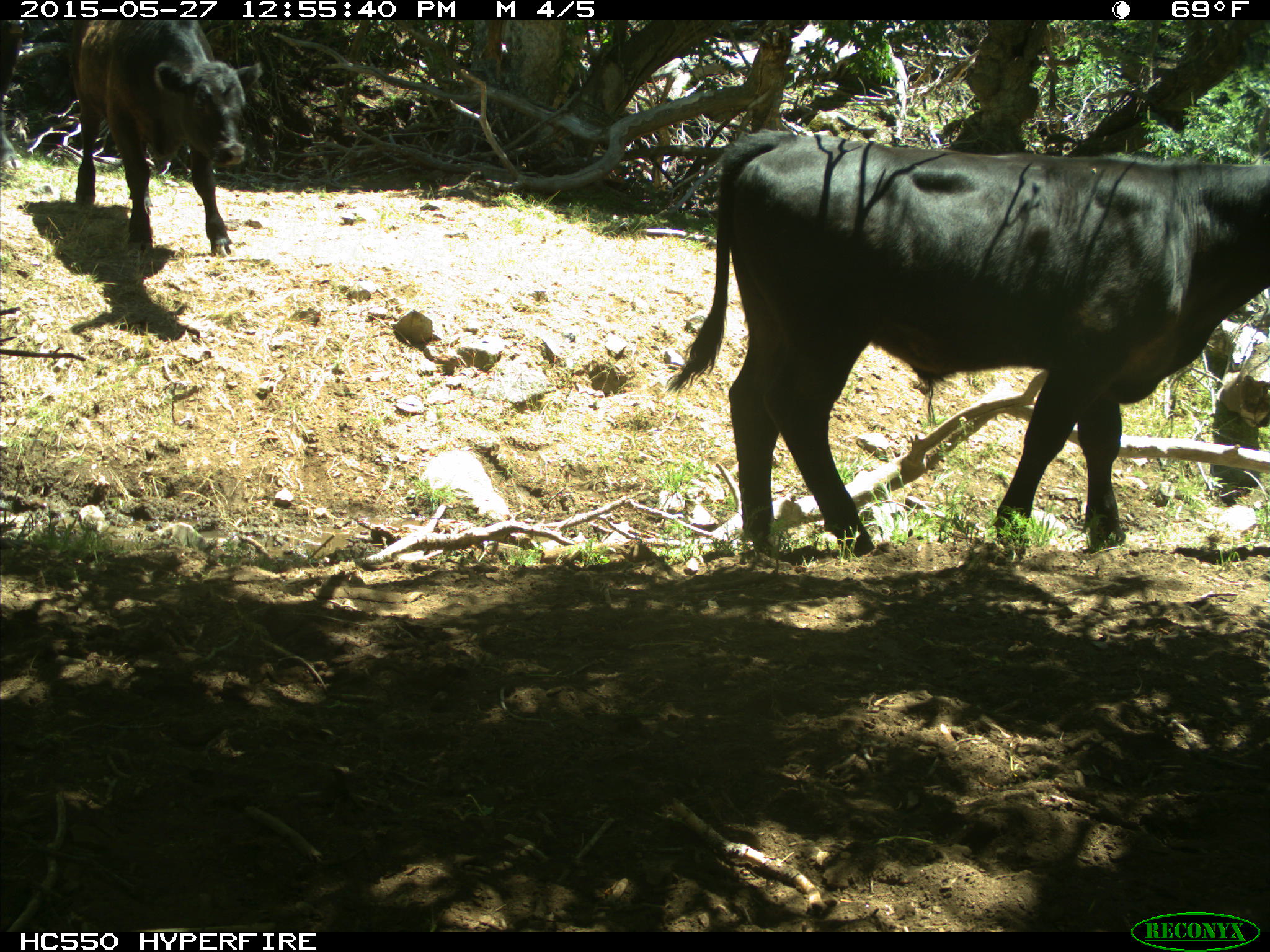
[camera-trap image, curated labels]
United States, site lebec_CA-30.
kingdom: Animalia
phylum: Chordata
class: Mammalia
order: Artiodactyla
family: Bovidae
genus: Bos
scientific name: Bos taurus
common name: domestic cow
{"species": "Bos taurus (domestic cow)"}